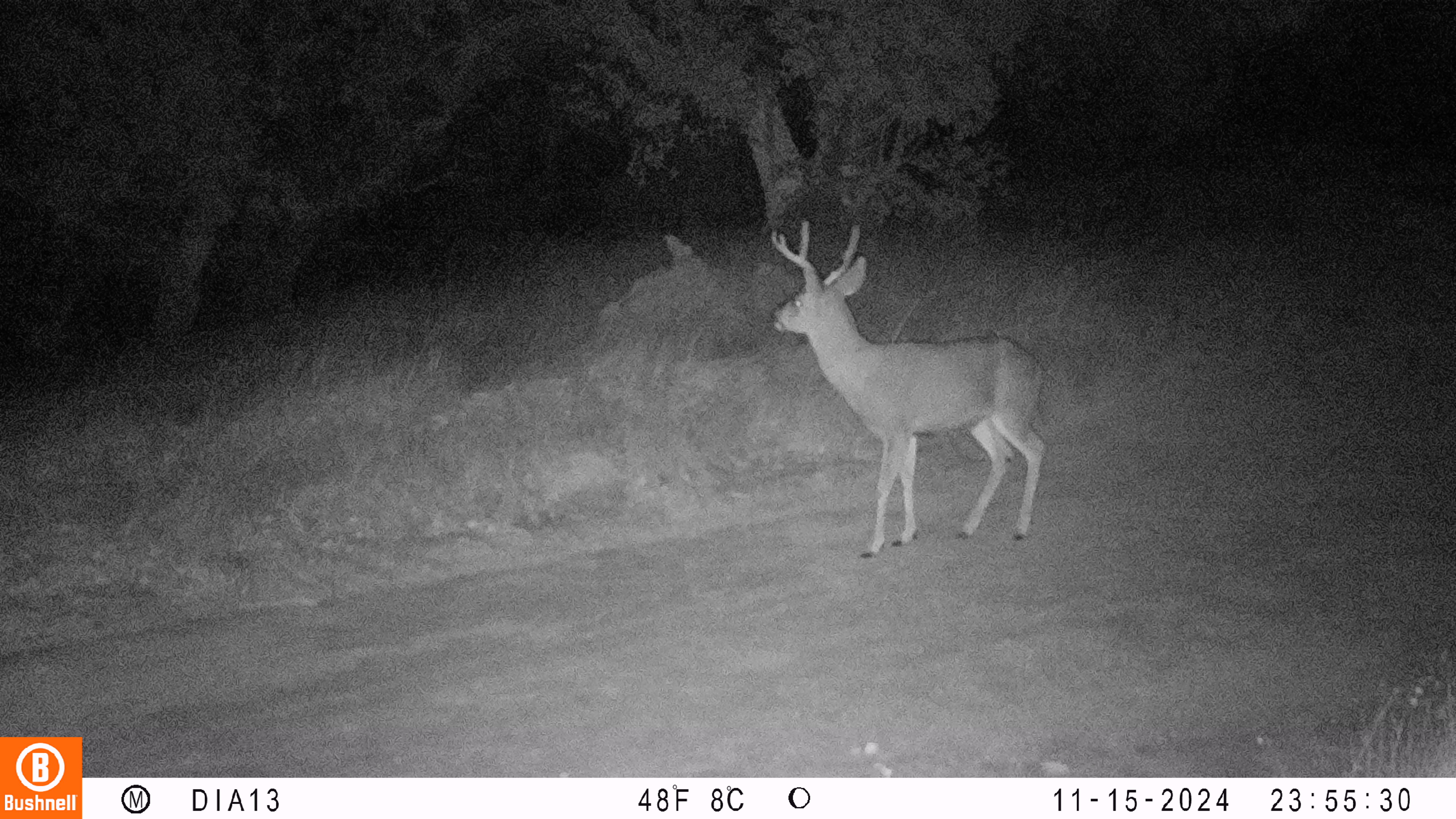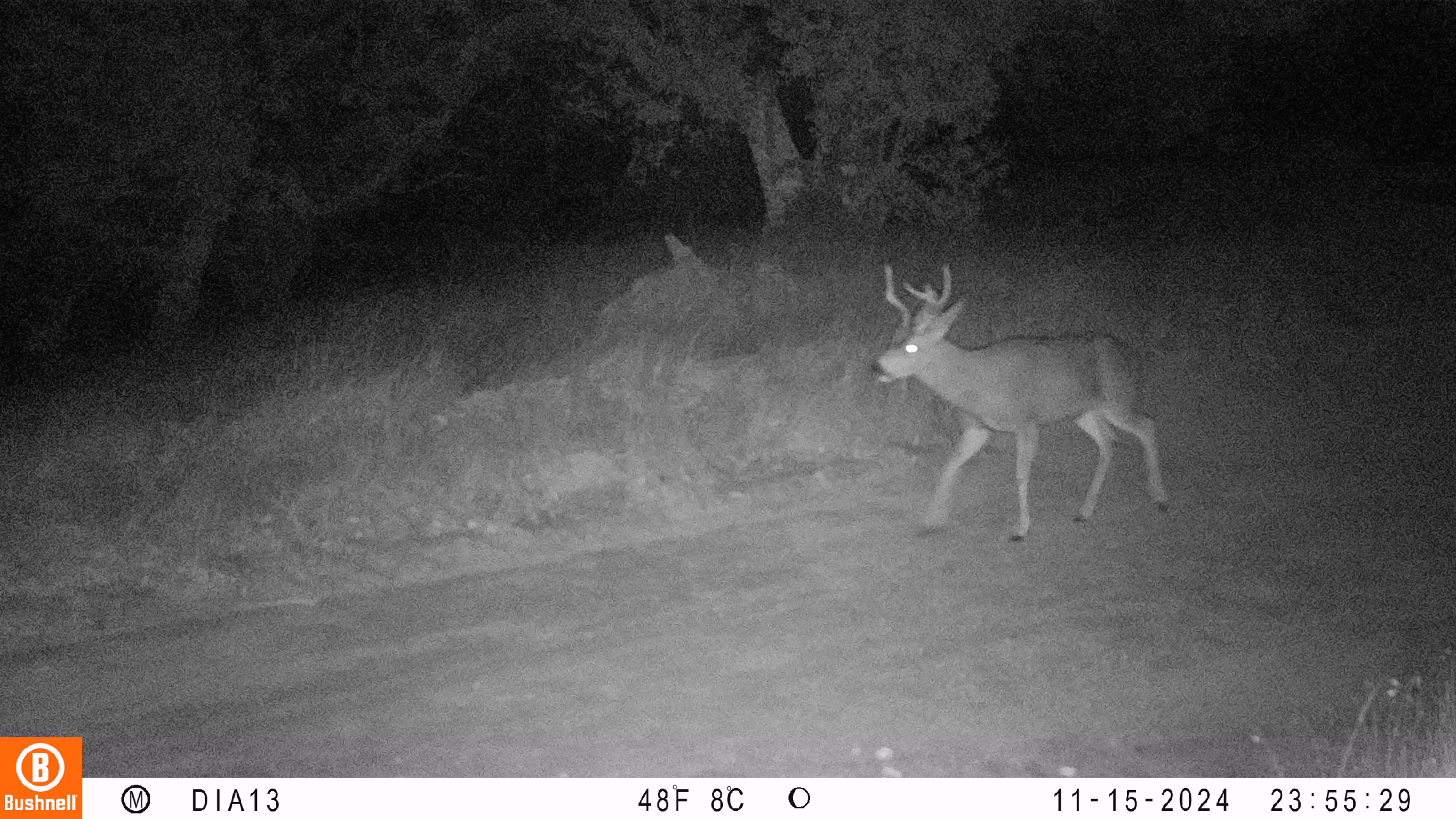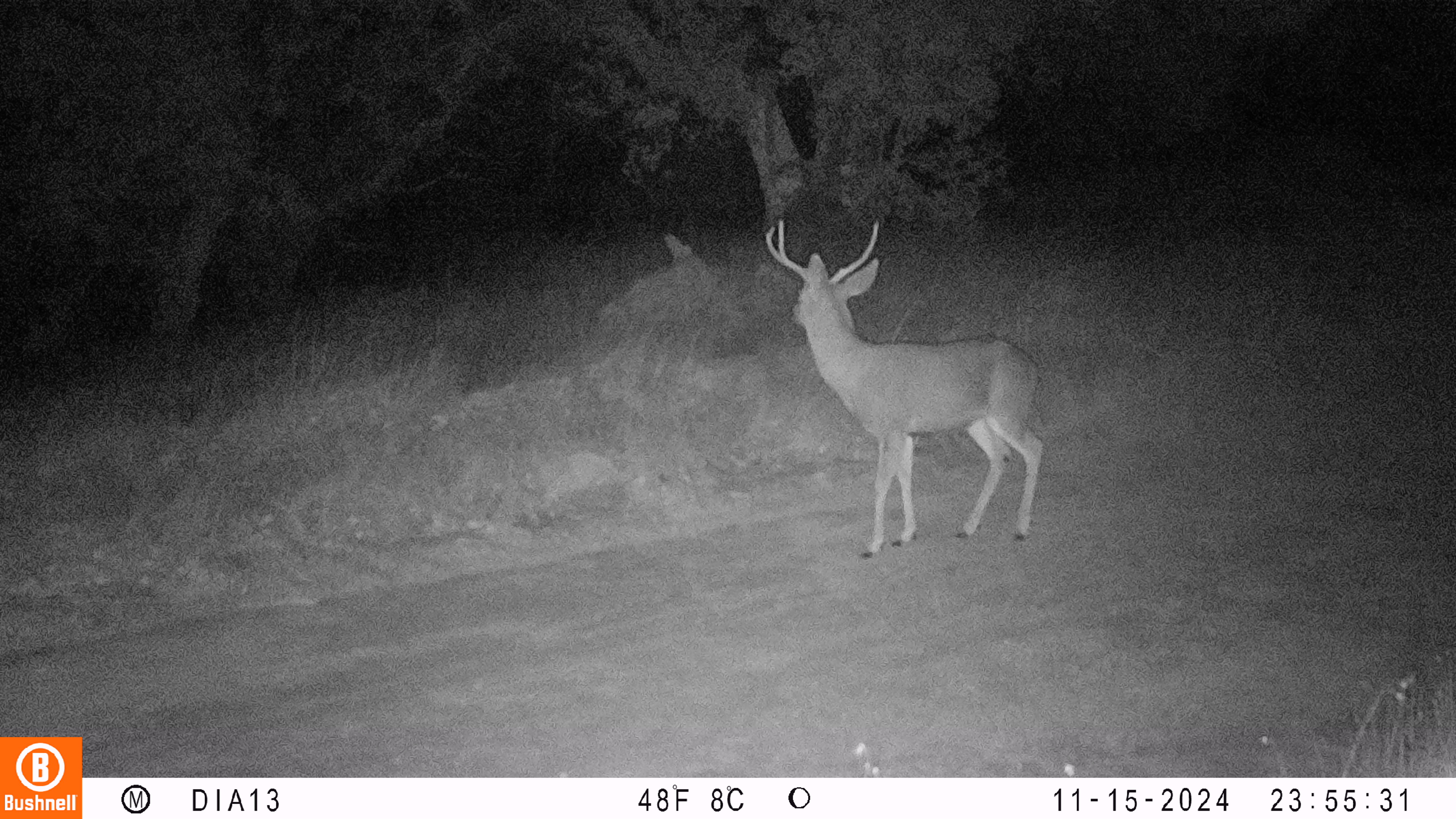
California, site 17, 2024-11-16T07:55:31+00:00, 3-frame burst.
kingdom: Animalia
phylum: Chordata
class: Mammalia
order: Artiodactyla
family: Cervidae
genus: Odocoileus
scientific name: Odocoileus hemionus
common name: mule deer